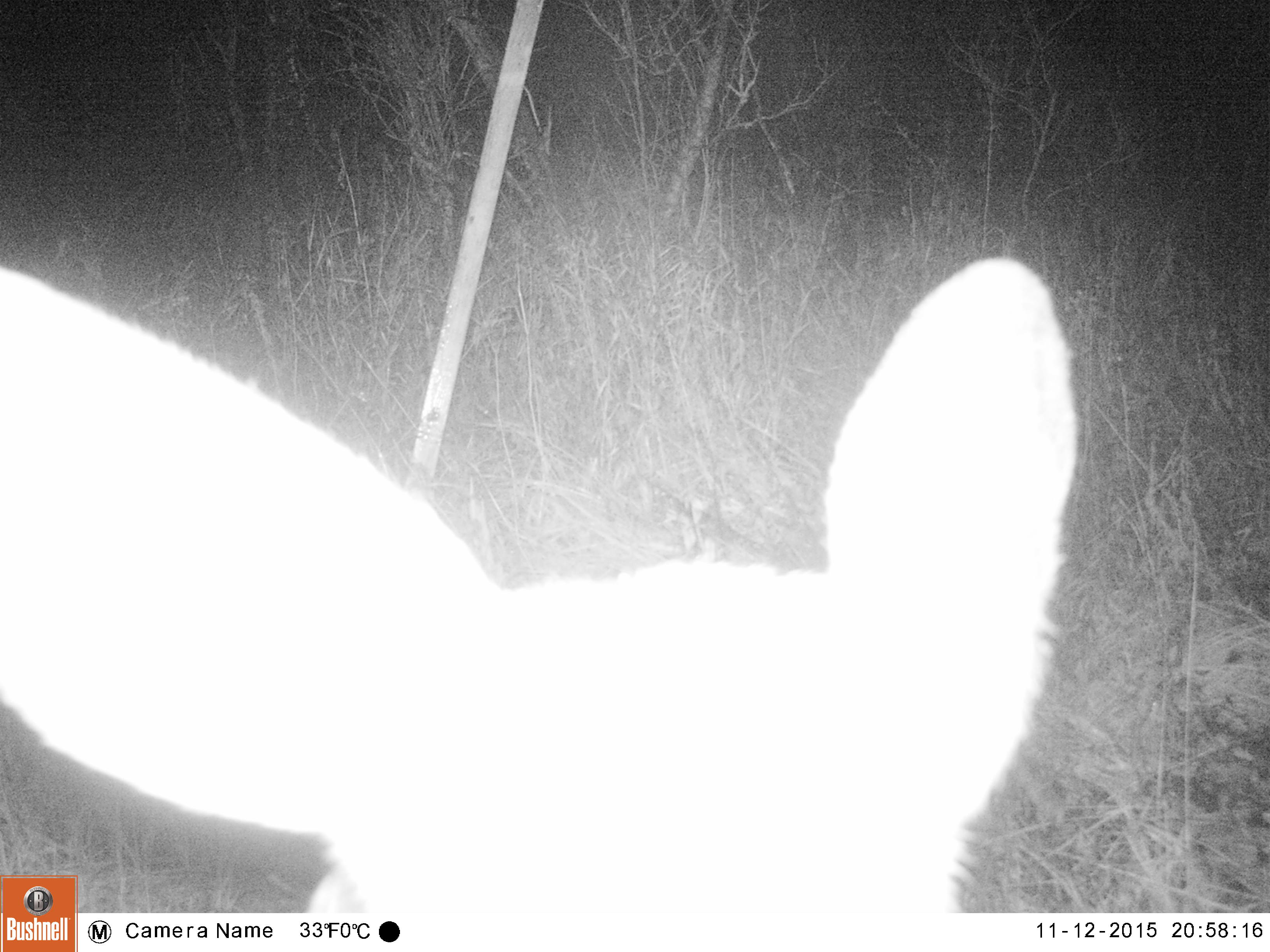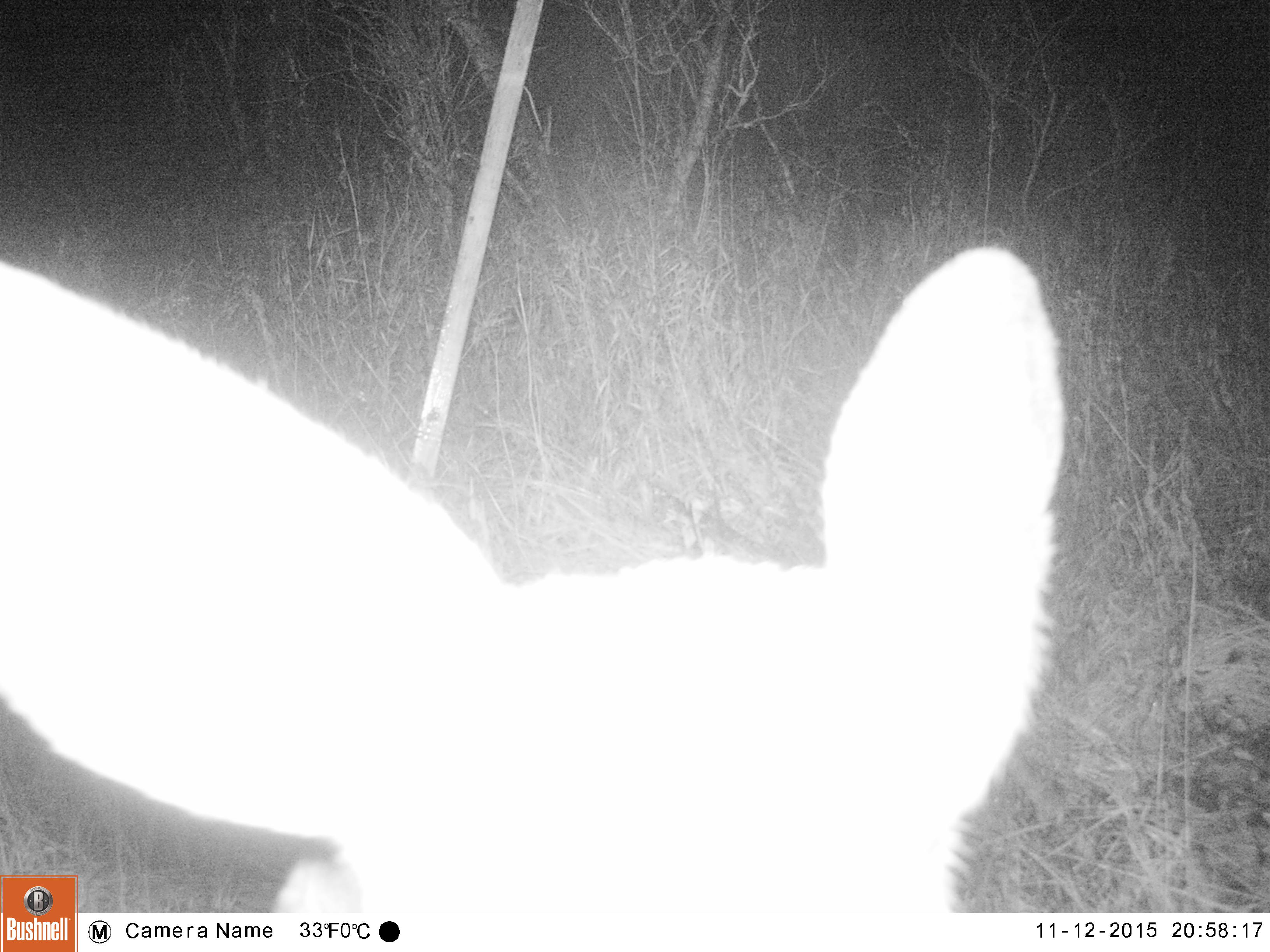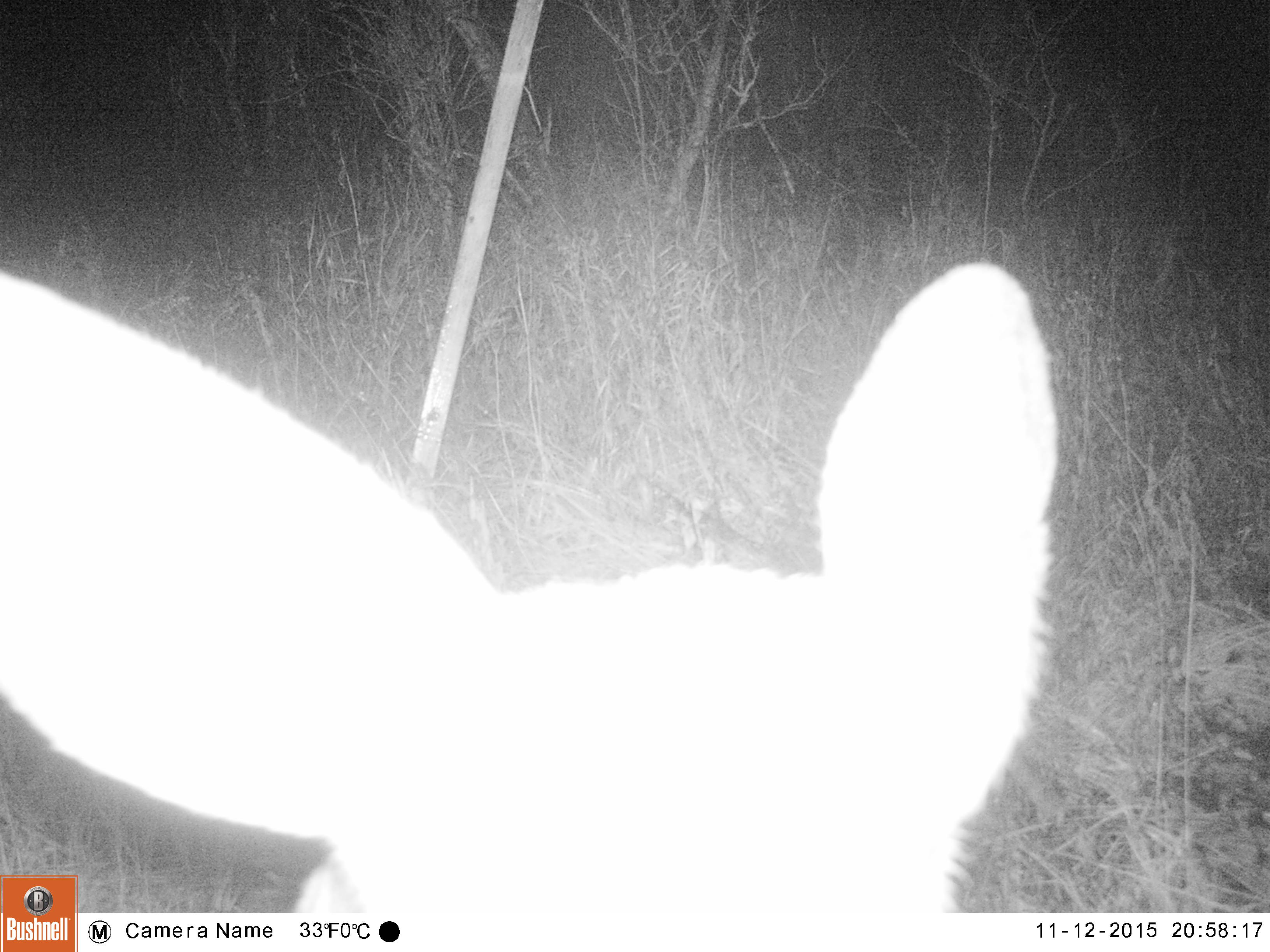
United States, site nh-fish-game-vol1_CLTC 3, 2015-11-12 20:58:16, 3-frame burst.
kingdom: Animalia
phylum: Chordata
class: Mammalia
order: Artiodactyla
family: Cervidae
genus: Odocoileus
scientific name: Odocoileus virginianus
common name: white-tailed deer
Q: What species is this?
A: White-tailed deer (Odocoileus virginianus).